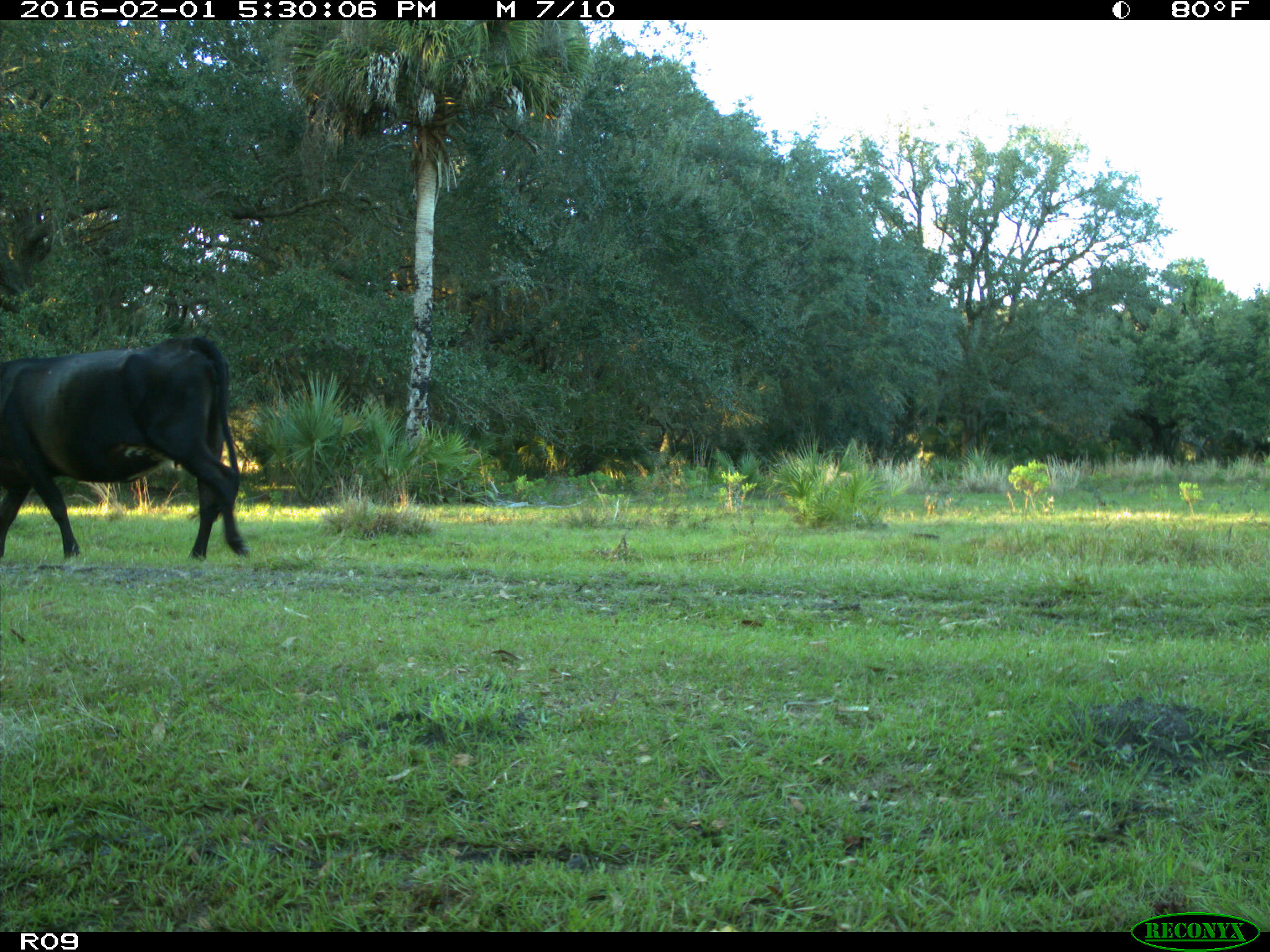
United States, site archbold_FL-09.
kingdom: Animalia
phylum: Chordata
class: Mammalia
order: Artiodactyla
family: Bovidae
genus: Bos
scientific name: Bos taurus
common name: domestic cow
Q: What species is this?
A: Bos taurus (domestic cow).